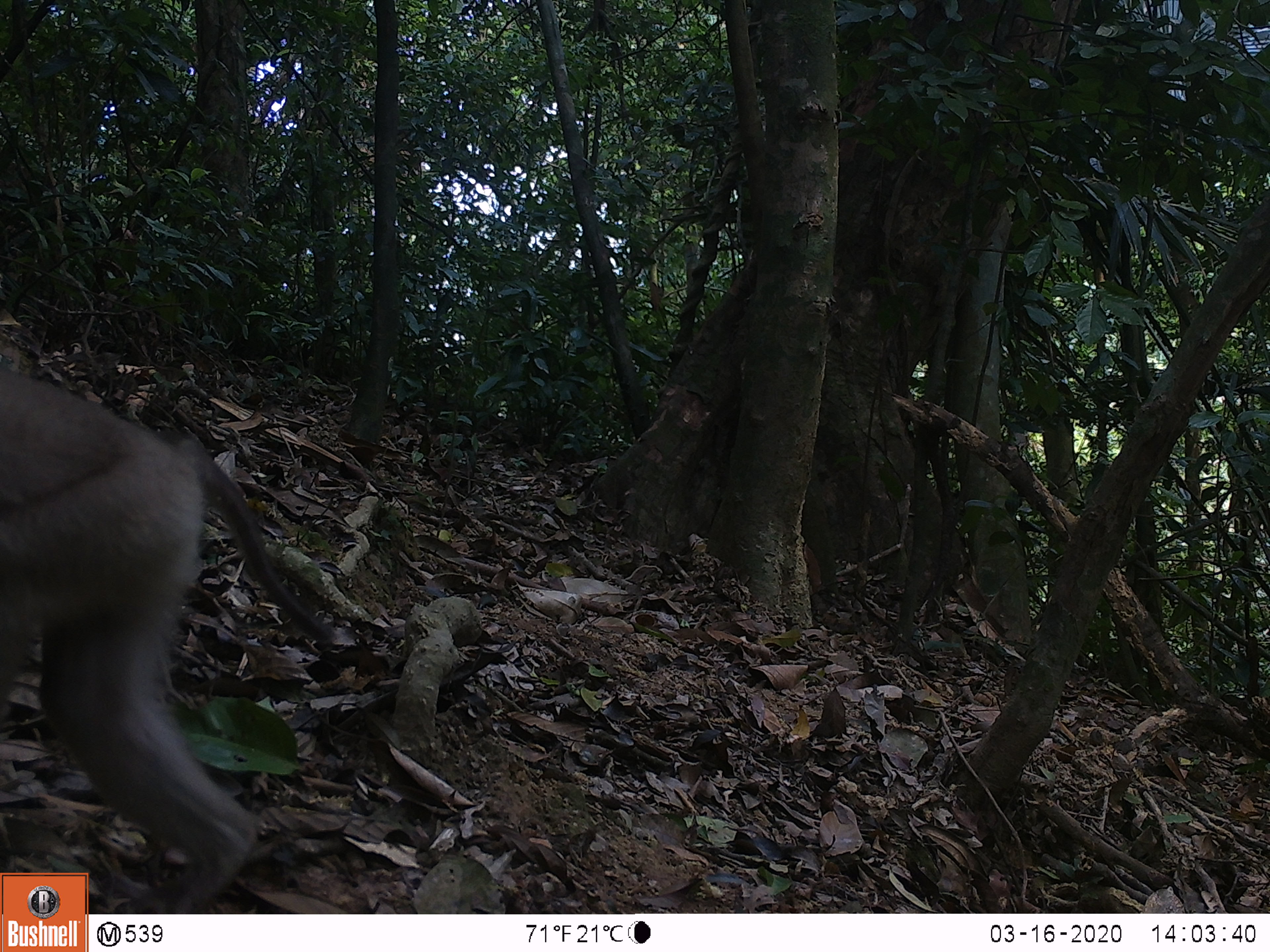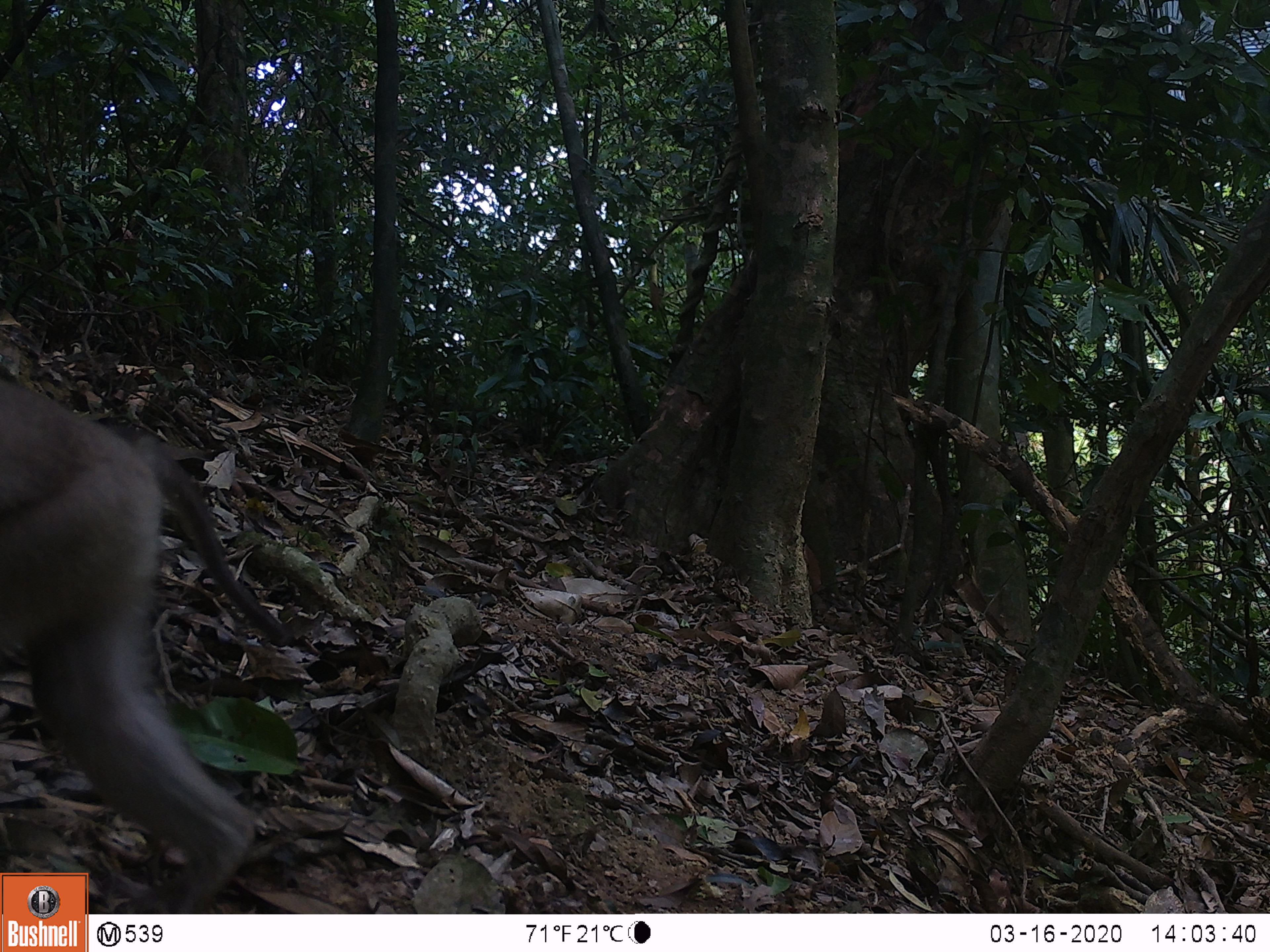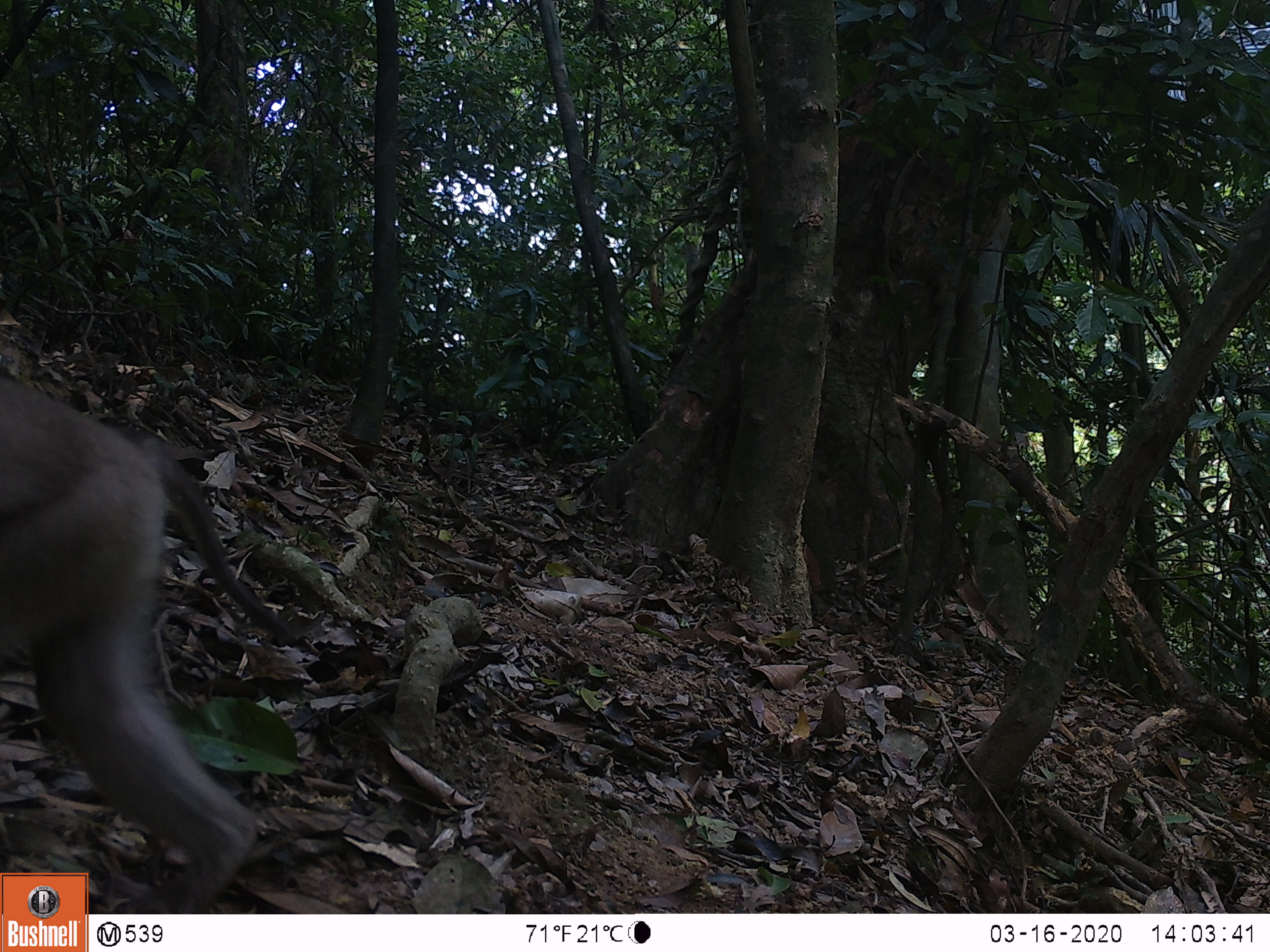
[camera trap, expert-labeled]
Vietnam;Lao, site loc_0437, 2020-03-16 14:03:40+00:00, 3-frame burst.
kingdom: Animalia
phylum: Chordata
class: Mammalia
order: Primates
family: Cercopithecidae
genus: Macaca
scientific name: Macaca nemestrina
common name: pig-tailed macaque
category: pig tailed macaque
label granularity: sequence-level